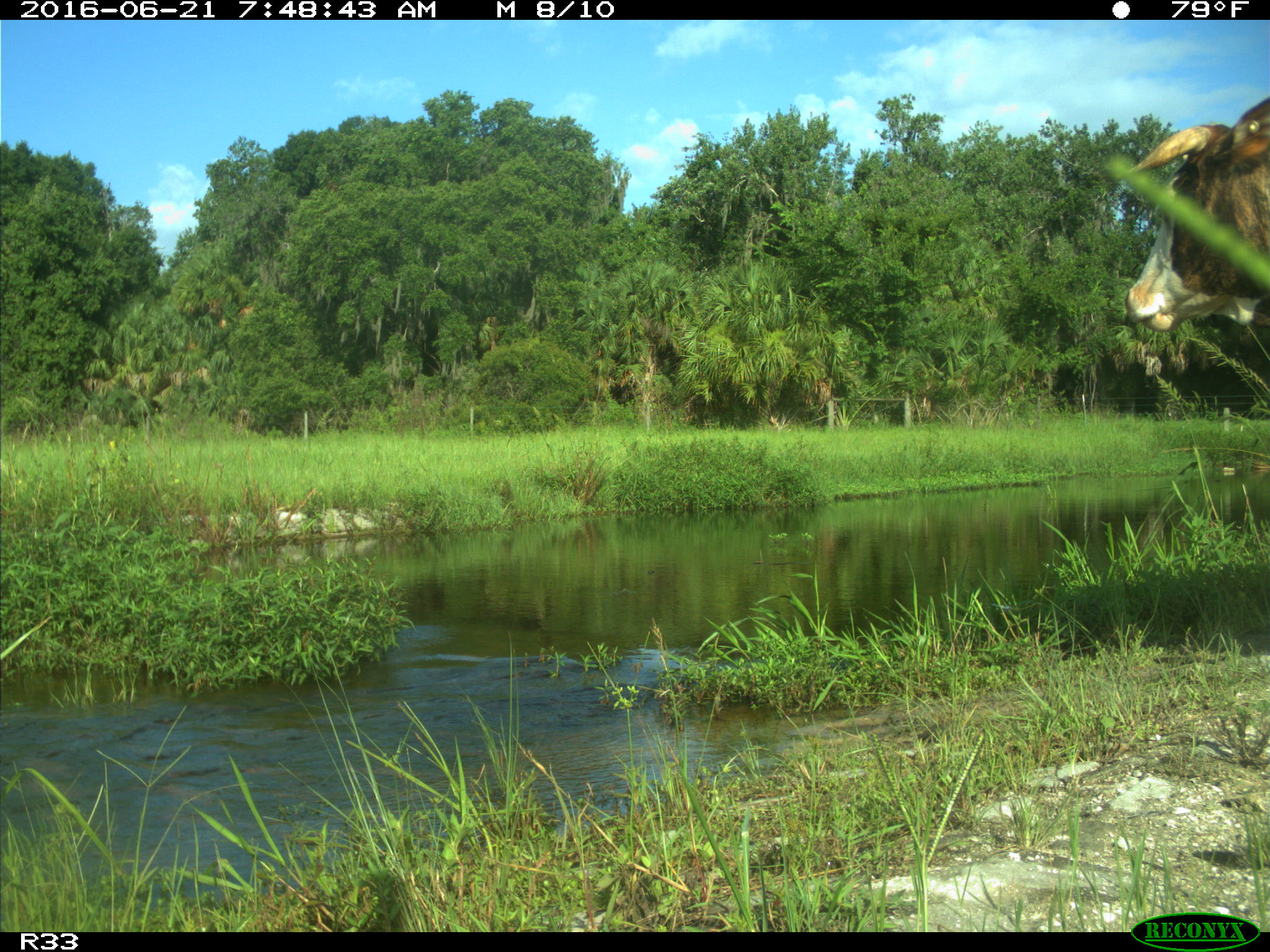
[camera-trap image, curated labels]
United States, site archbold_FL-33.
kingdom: Animalia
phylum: Chordata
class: Mammalia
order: Artiodactyla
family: Bovidae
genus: Bos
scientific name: Bos taurus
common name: domestic cow